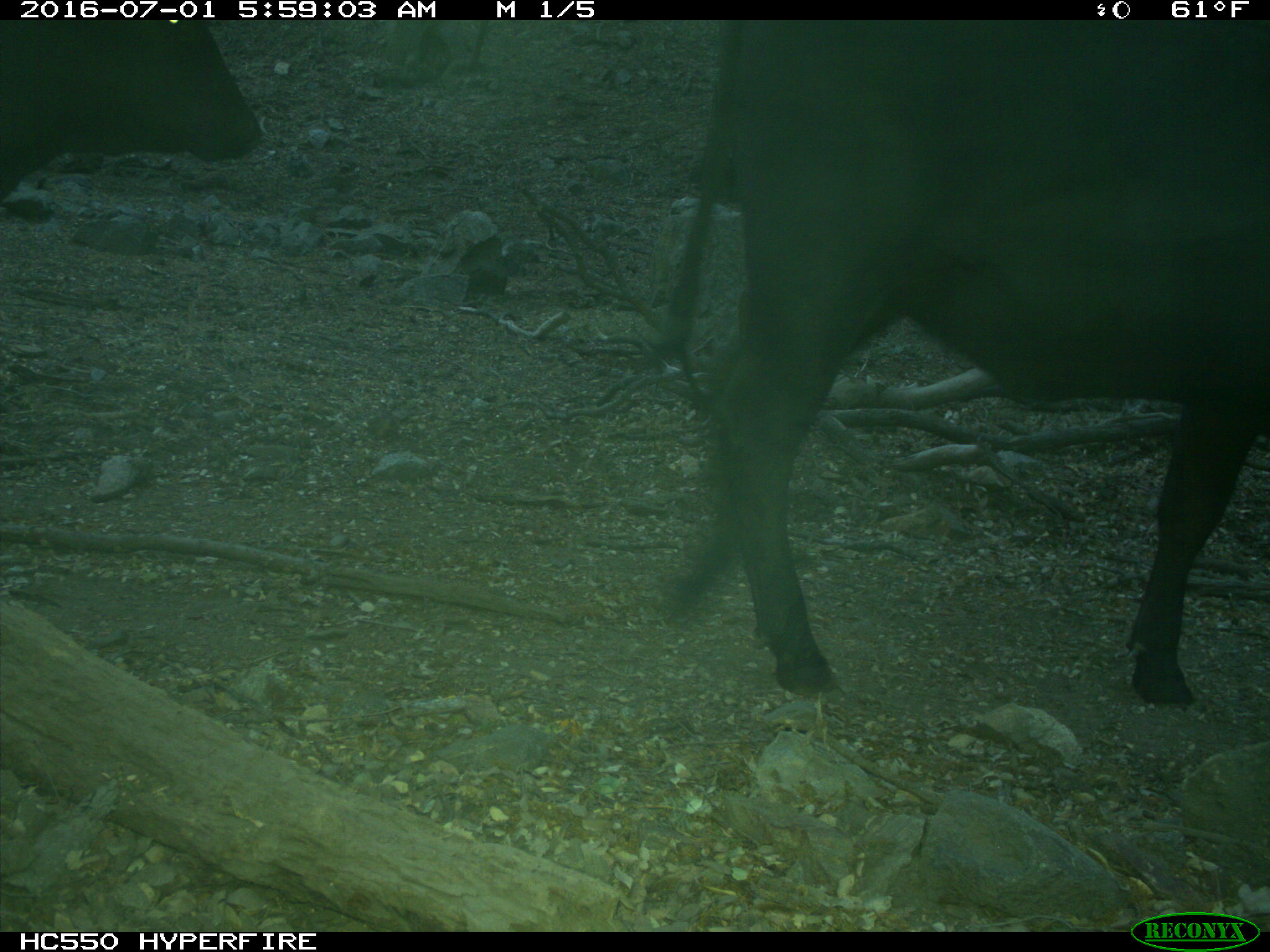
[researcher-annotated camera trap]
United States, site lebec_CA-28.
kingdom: Animalia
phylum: Chordata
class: Mammalia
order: Artiodactyla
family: Bovidae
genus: Bos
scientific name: Bos taurus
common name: domestic cow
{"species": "Bos taurus (domestic cow)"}